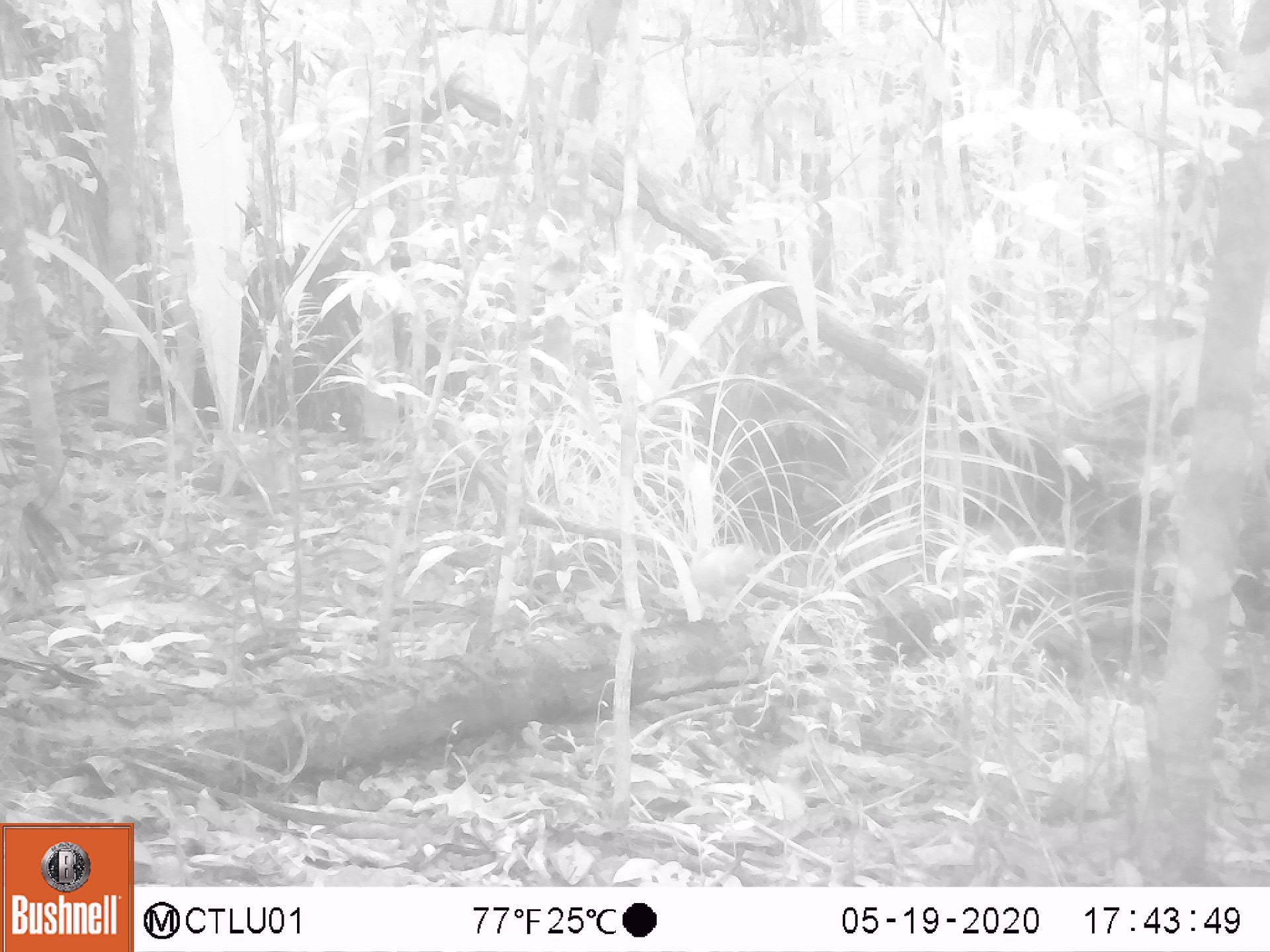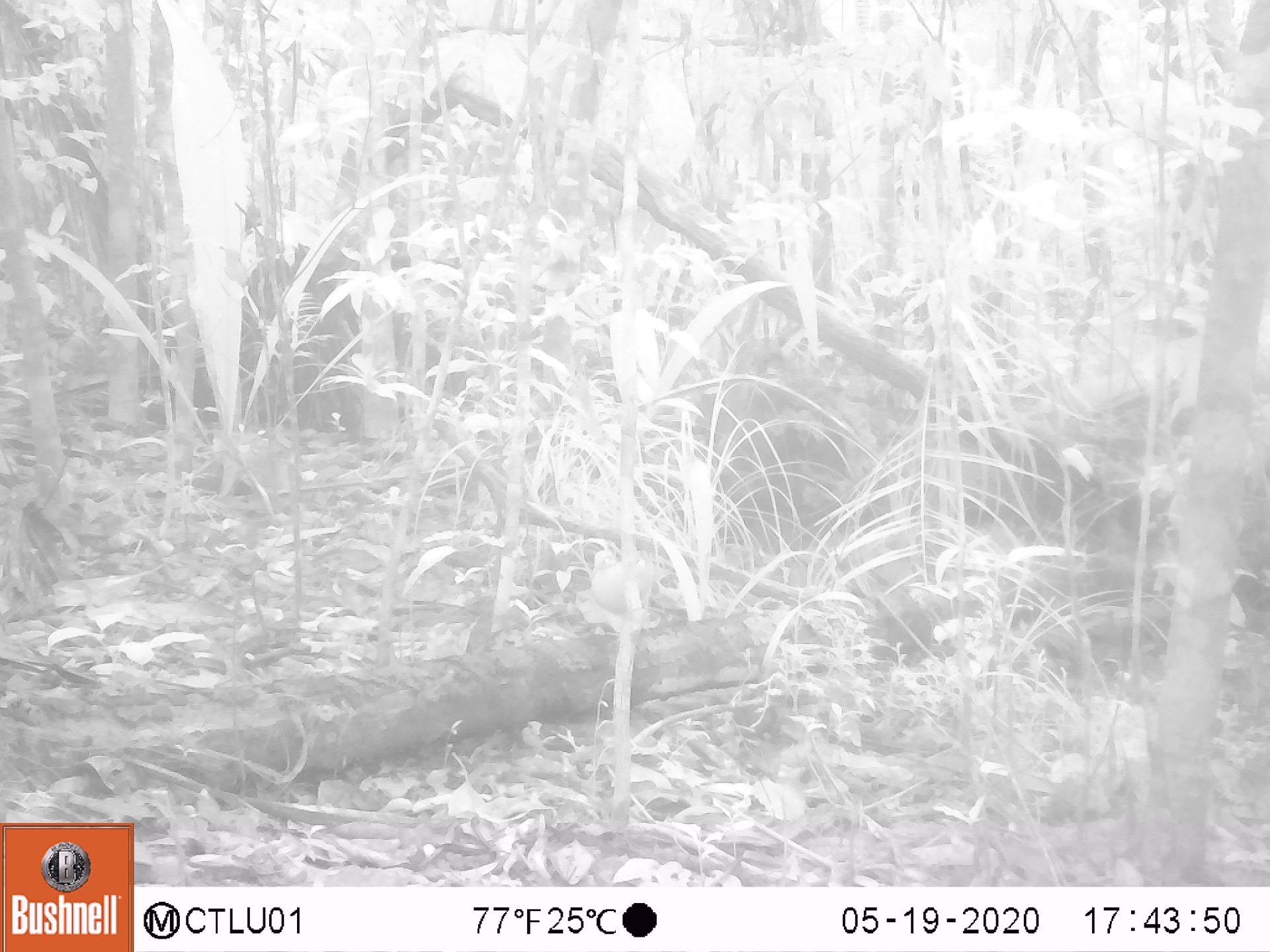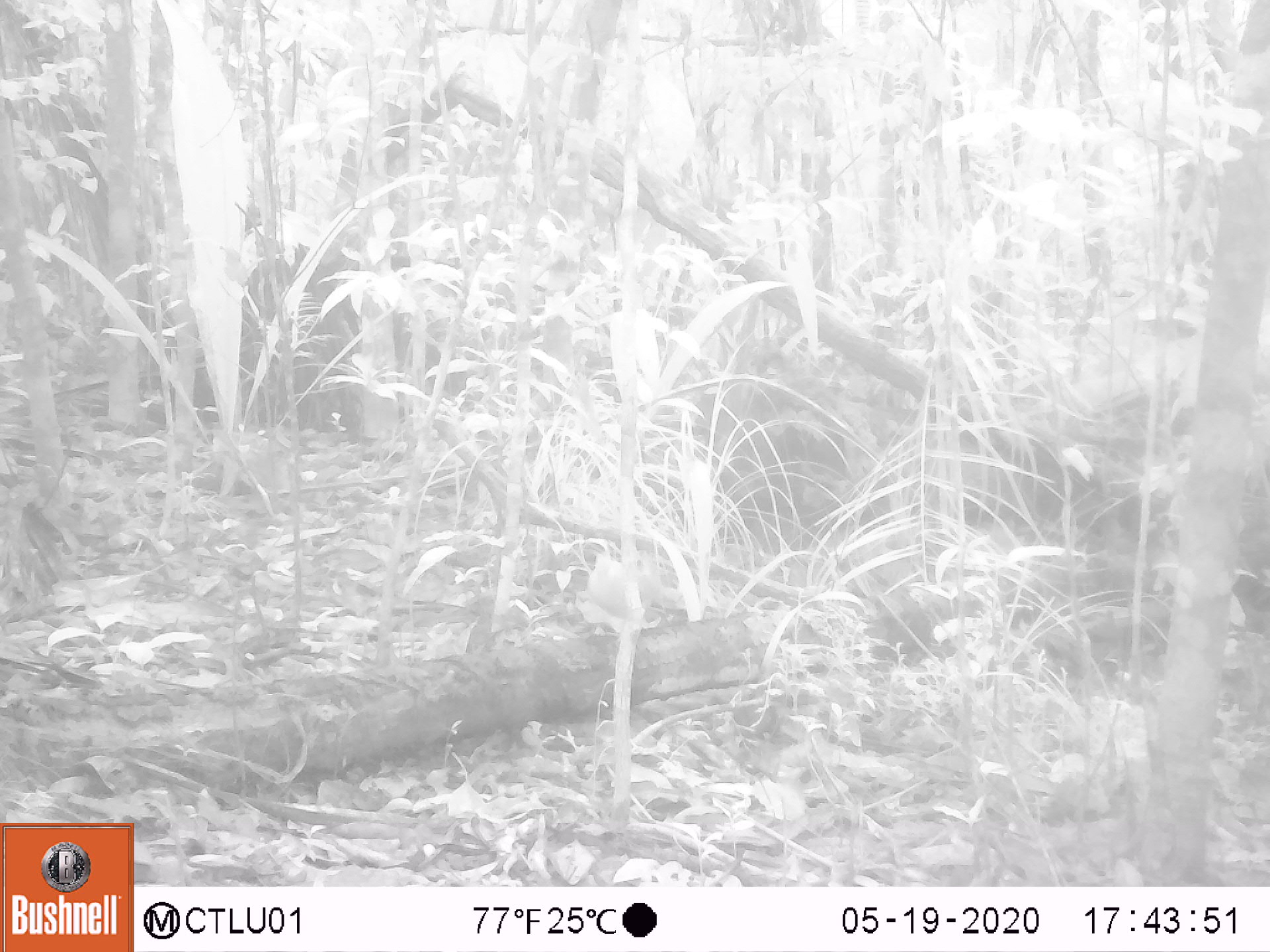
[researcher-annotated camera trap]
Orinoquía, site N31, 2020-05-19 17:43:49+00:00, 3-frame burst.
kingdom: Animalia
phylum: Chordata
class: Aves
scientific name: Aves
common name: bird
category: unknown bird